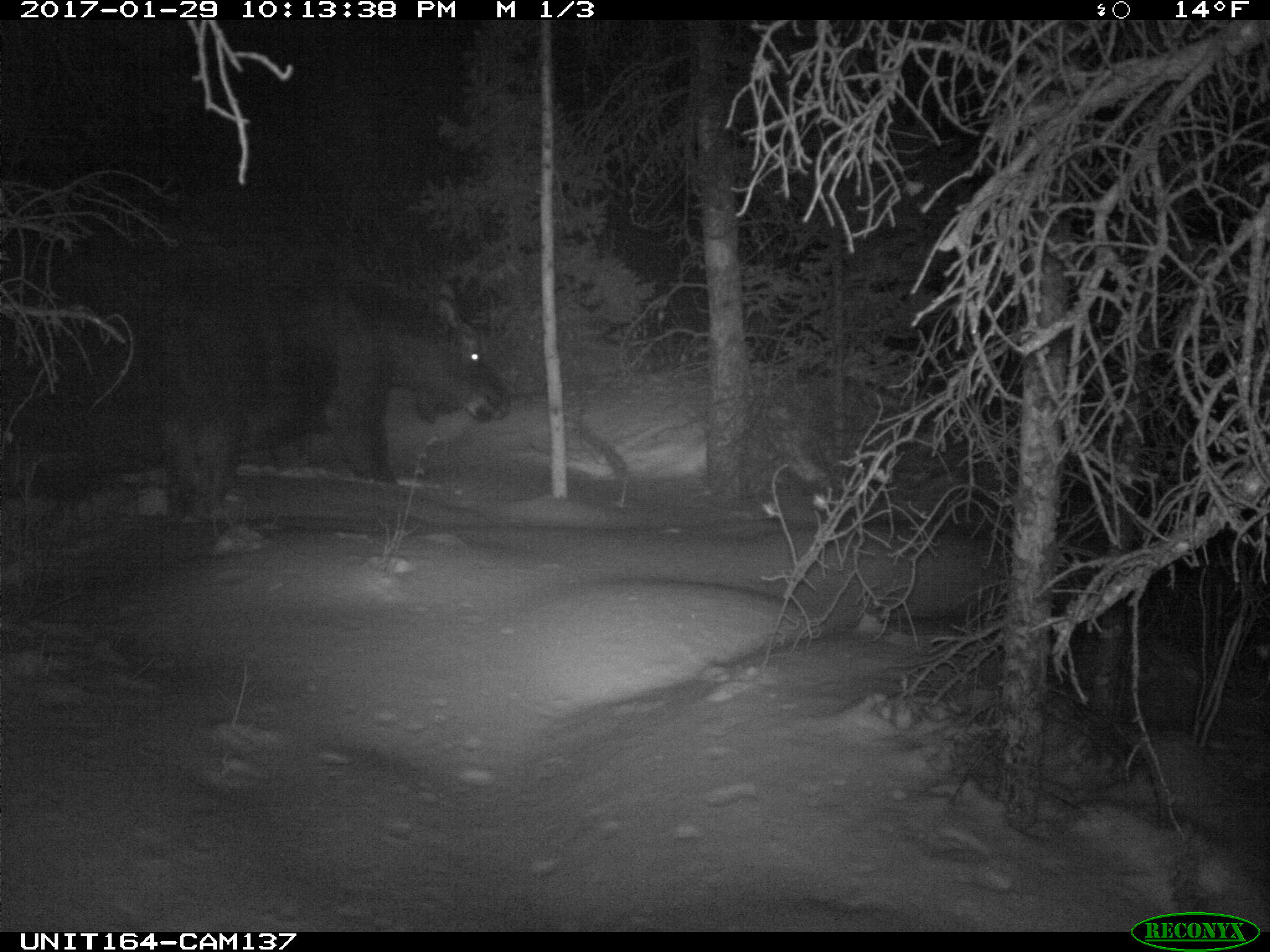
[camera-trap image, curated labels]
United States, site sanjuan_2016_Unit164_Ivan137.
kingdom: Animalia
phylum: Chordata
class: Mammalia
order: Artiodactyla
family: Cervidae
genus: Alces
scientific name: Alces alces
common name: moose